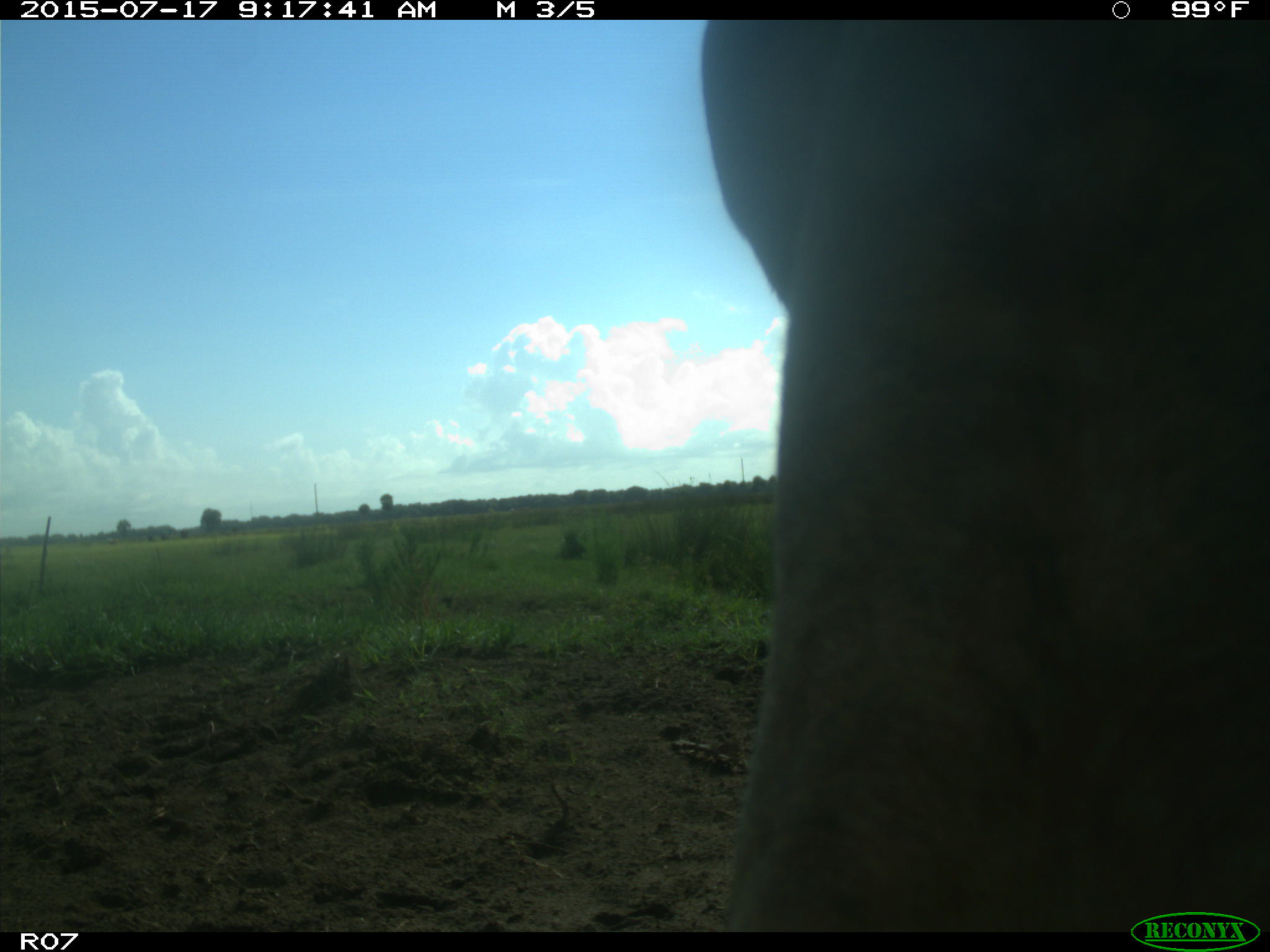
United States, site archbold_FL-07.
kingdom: Animalia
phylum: Chordata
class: Mammalia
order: Artiodactyla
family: Bovidae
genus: Bos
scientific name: Bos taurus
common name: domestic cow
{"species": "Bos taurus (domestic cow)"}